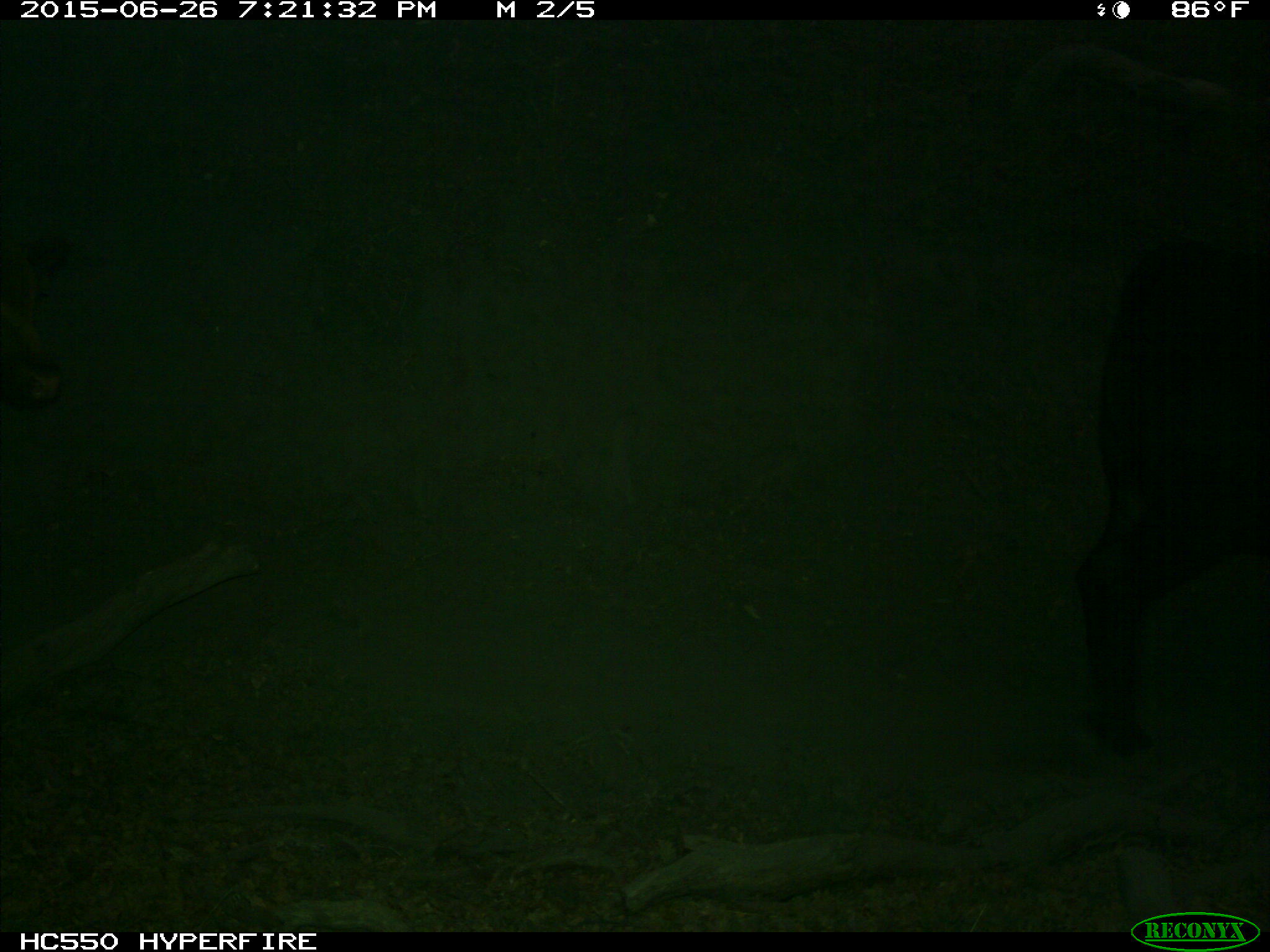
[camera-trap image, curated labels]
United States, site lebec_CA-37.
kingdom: Animalia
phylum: Chordata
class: Mammalia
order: Artiodactyla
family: Bovidae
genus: Bos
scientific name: Bos taurus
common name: domestic cow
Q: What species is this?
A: Bos taurus (domestic cow).